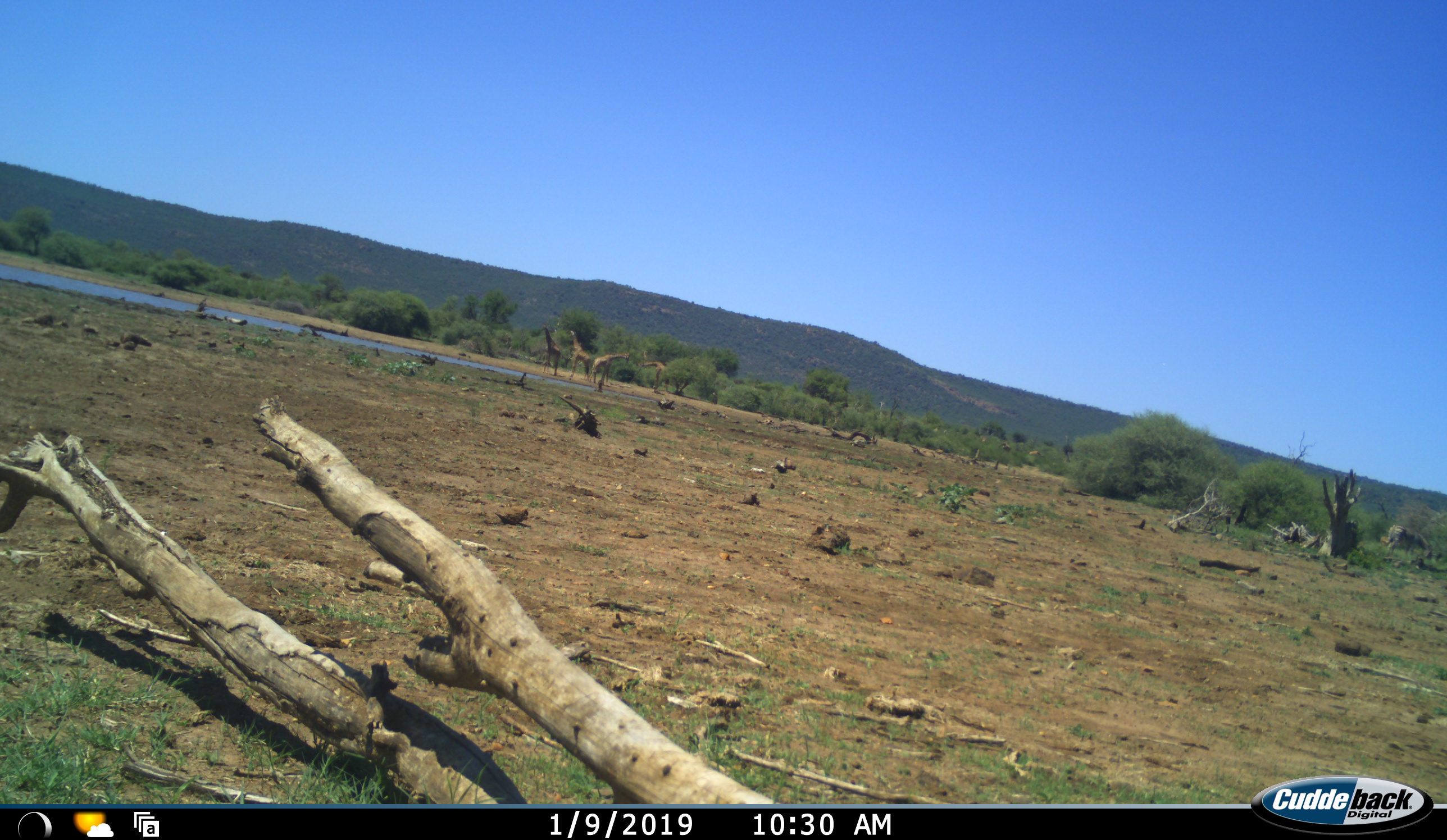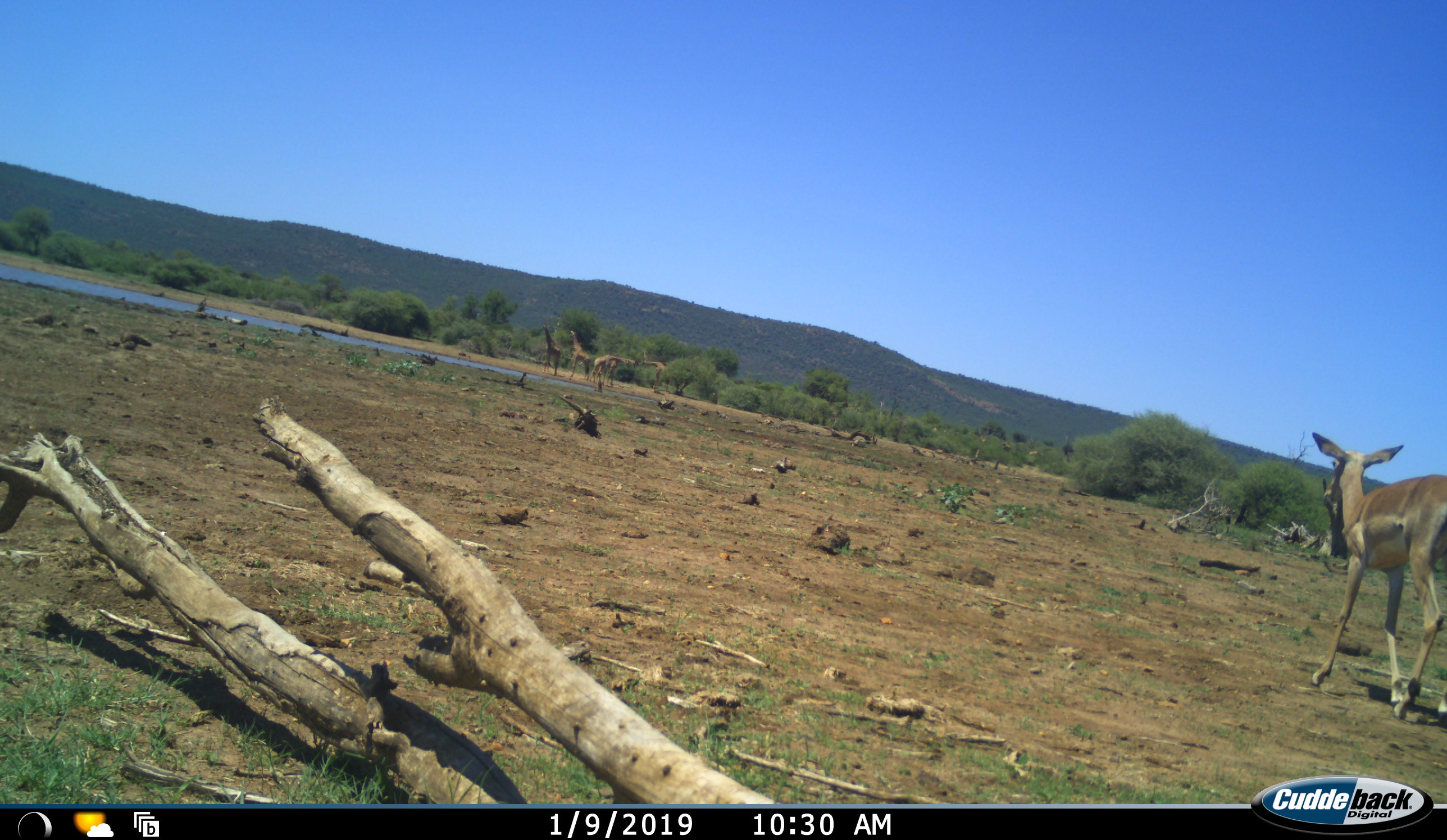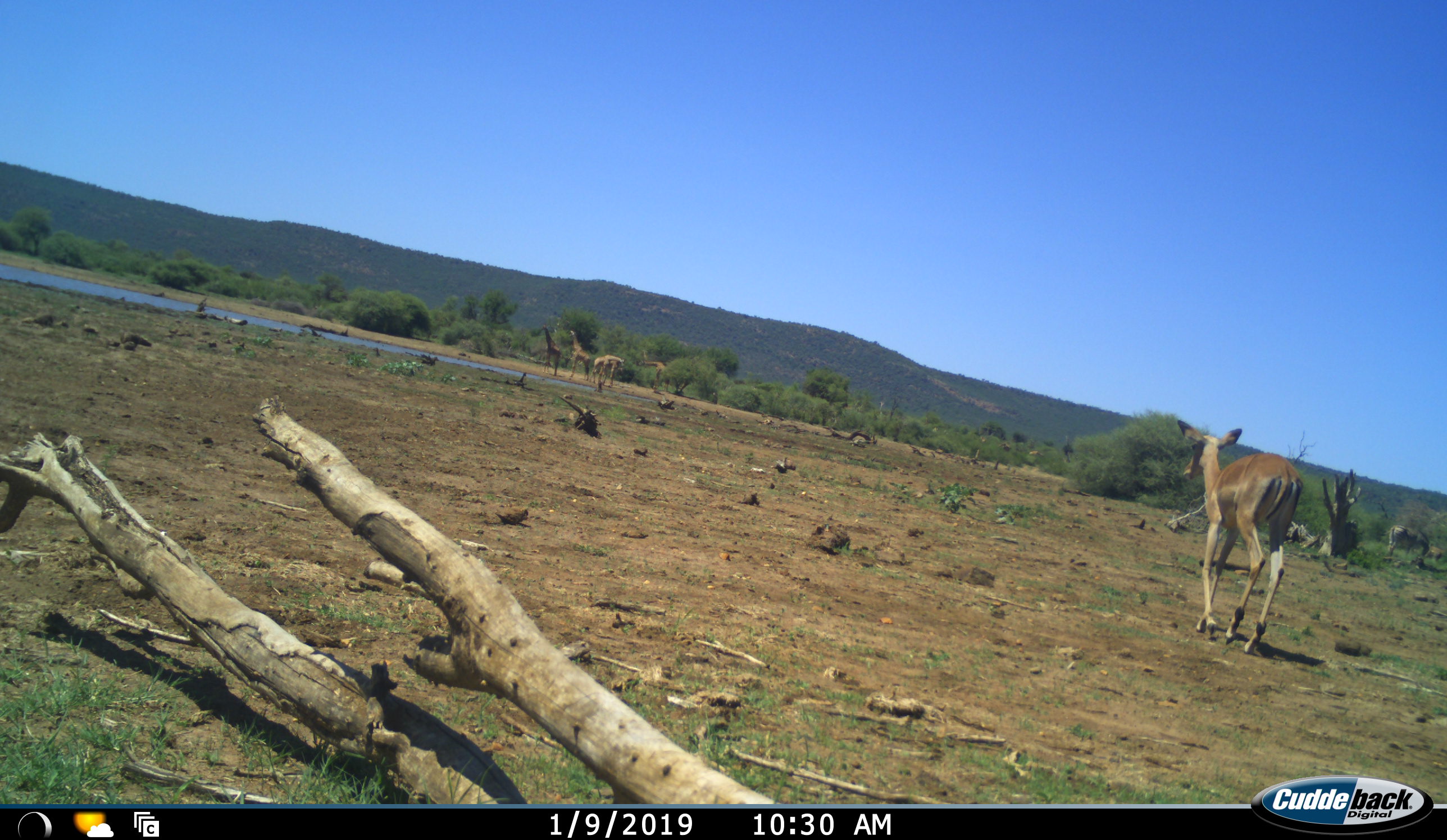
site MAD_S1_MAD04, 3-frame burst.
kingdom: Animalia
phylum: Chordata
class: Mammalia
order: Artiodactyla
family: Giraffidae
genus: Giraffa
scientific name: Giraffa camelopardalis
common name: giraffe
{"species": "giraffe (Giraffa camelopardalis)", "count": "5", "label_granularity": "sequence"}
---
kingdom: Animalia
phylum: Chordata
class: Mammalia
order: Artiodactyla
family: Bovidae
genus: Aepyceros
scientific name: Aepyceros melampus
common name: impala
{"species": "impala (Aepyceros melampus)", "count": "1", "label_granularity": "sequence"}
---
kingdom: Animalia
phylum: Chordata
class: Mammalia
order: Perissodactyla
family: Equidae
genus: Equus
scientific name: Equus quagga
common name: plains zebra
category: zebraplains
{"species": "zebraplains (plains zebra) (Equus quagga)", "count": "1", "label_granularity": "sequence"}